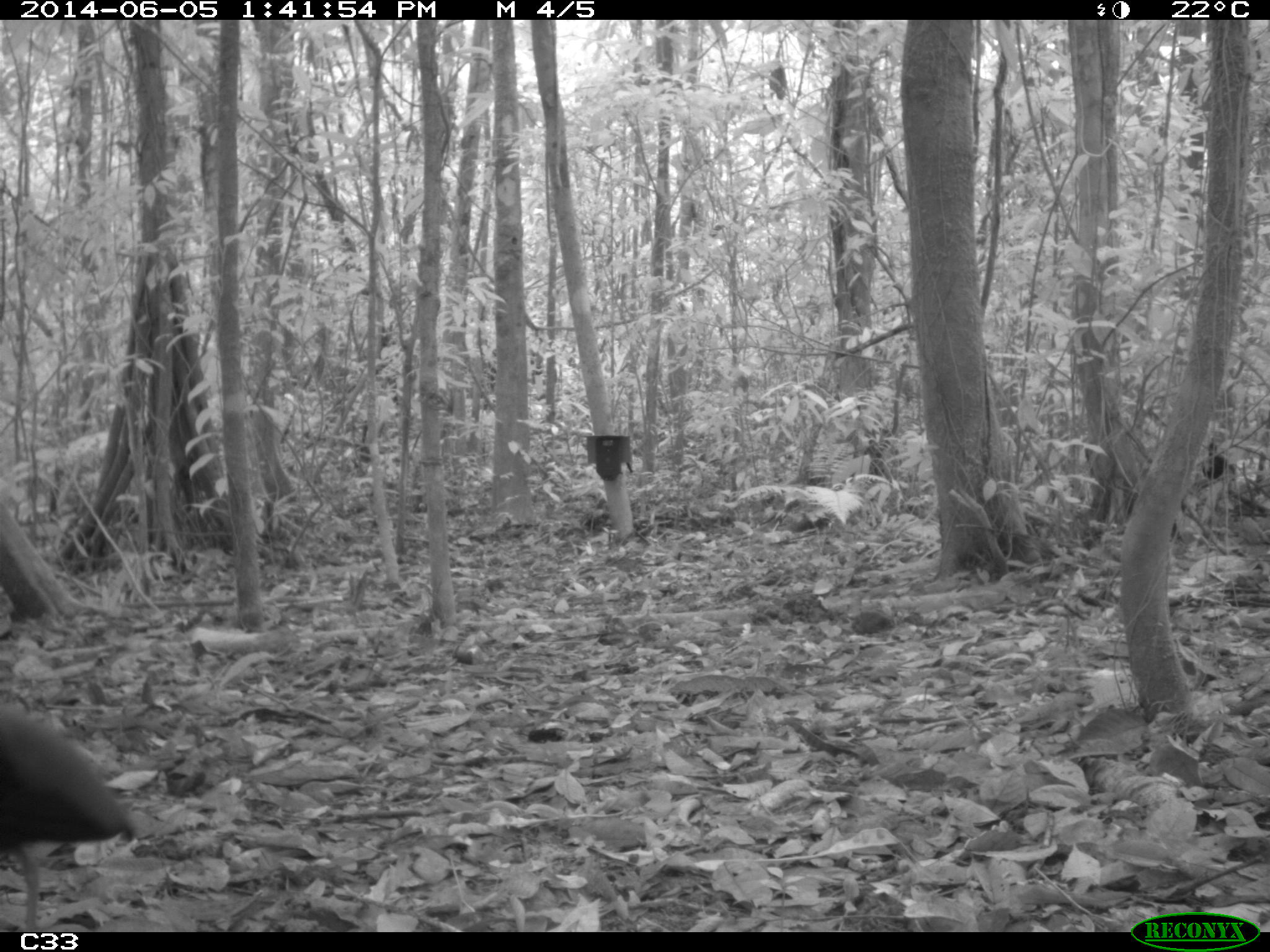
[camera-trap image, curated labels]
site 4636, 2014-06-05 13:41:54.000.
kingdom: Animalia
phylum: Chordata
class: Aves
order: Gruiformes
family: Psophiidae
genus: Psophia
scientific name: Psophia crepitans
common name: gray-winged trumpeter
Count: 6.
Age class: adult.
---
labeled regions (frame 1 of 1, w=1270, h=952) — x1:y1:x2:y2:
psophia crepitans: 1:699:140:931